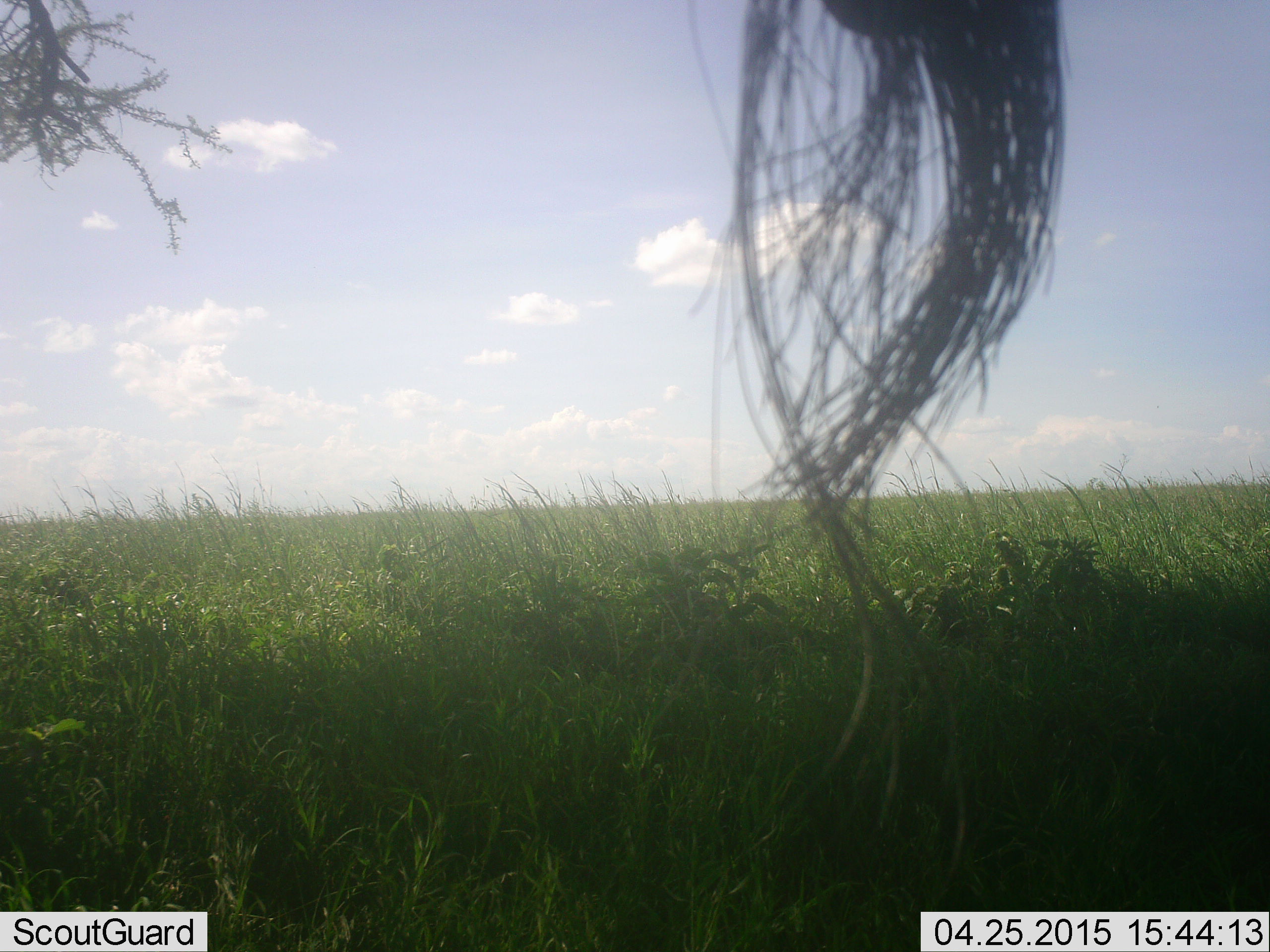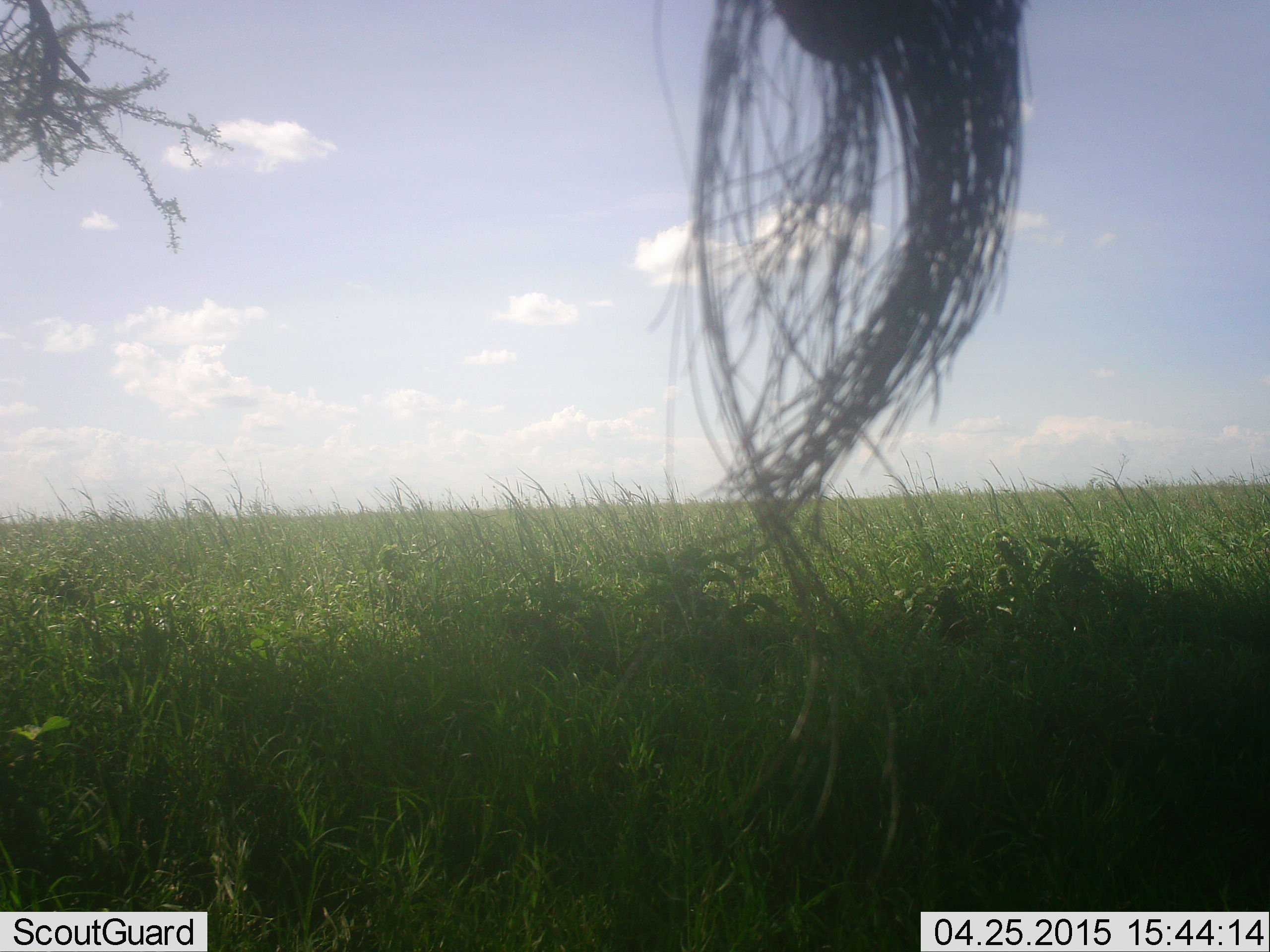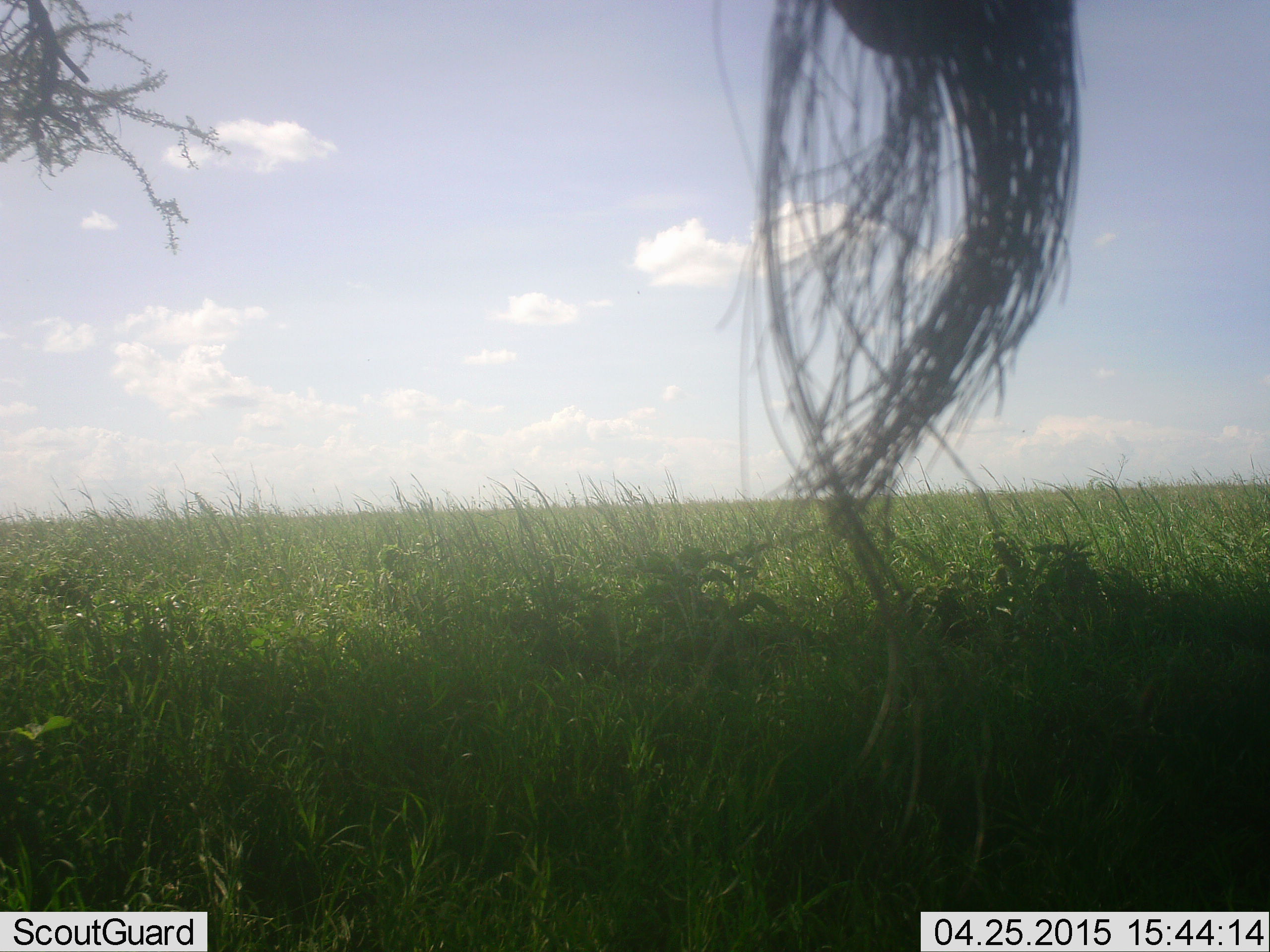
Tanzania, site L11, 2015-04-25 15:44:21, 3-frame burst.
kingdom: Animalia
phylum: Chordata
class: Mammalia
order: Proboscidea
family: Elephantidae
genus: Loxodonta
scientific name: Loxodonta africana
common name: african bush elephant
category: elephant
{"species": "elephant (african bush elephant) (Loxodonta africana)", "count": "1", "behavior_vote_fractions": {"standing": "100%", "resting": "0%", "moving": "0%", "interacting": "0%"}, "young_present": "0%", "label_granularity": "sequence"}